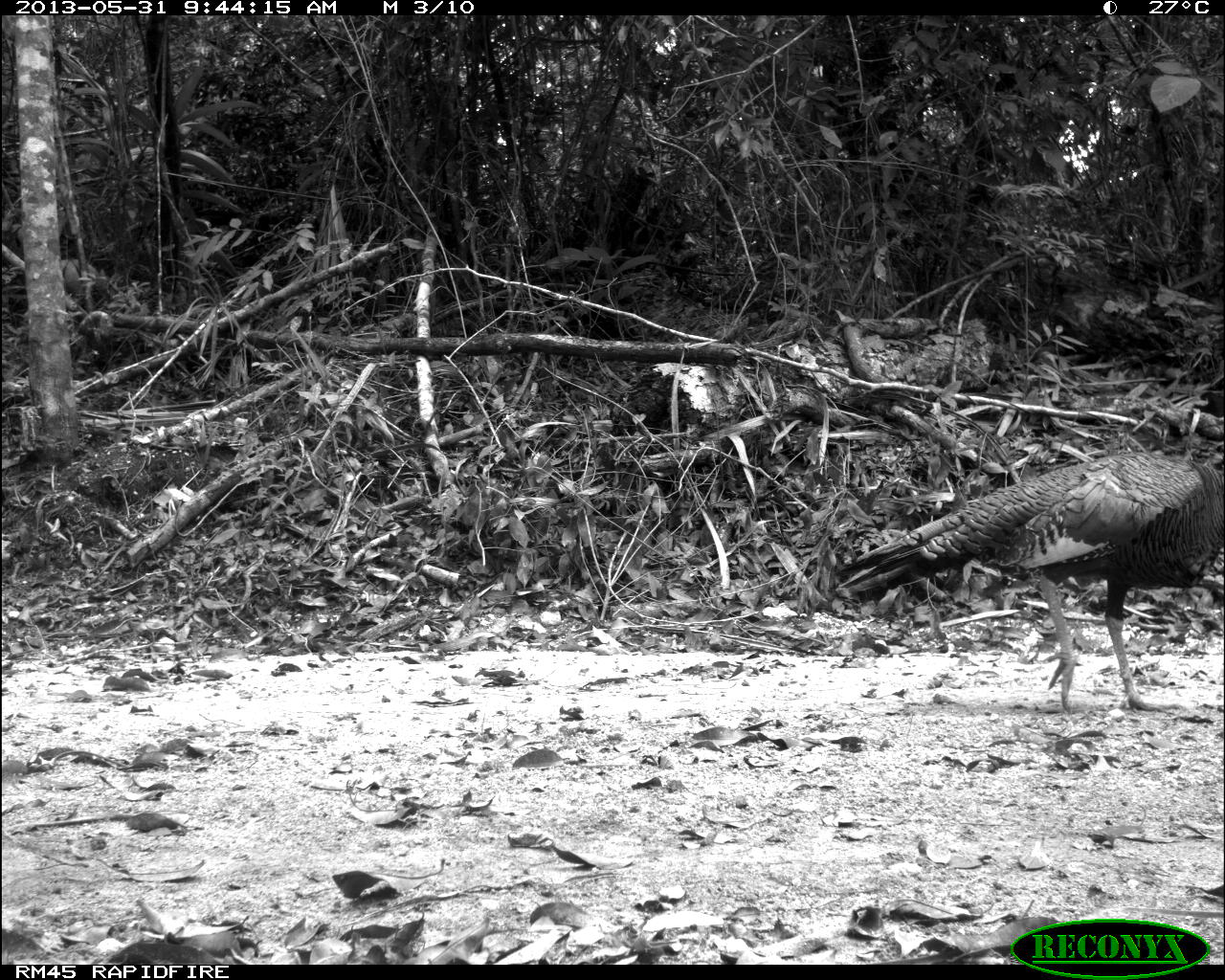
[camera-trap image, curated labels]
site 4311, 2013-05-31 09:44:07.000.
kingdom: Animalia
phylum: Chordata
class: Aves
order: Galliformes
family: Phasianidae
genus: Meleagris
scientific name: Meleagris ocellata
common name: ocellated turkey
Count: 2.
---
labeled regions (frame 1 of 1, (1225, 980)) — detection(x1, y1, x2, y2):
meleagris ocellata: detection(828, 439, 1219, 711)